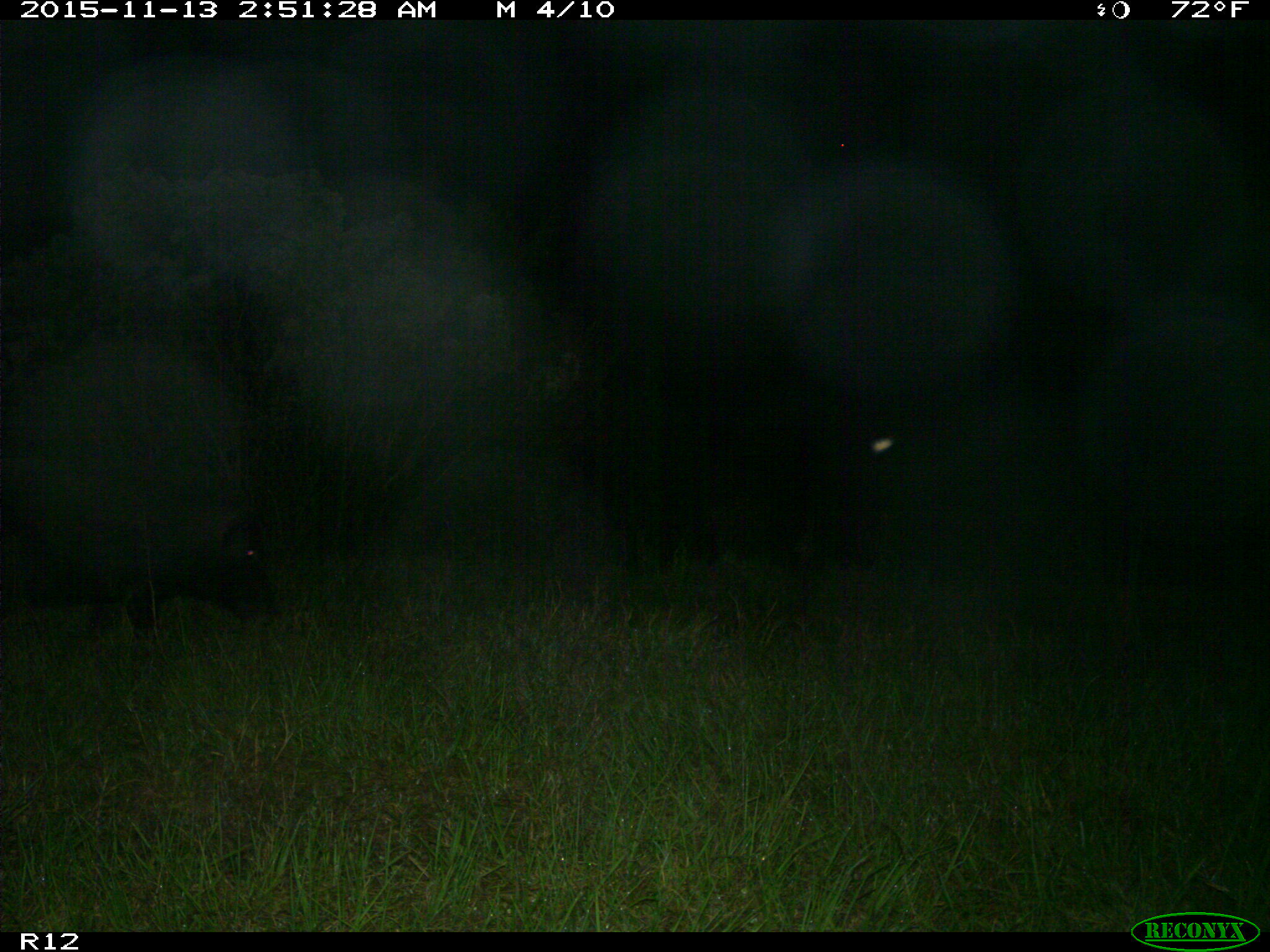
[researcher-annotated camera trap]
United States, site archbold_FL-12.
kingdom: Animalia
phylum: Chordata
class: Mammalia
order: Artiodactyla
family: Suidae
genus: Sus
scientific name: Sus scrofa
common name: wild boar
Sus scrofa (wild boar).